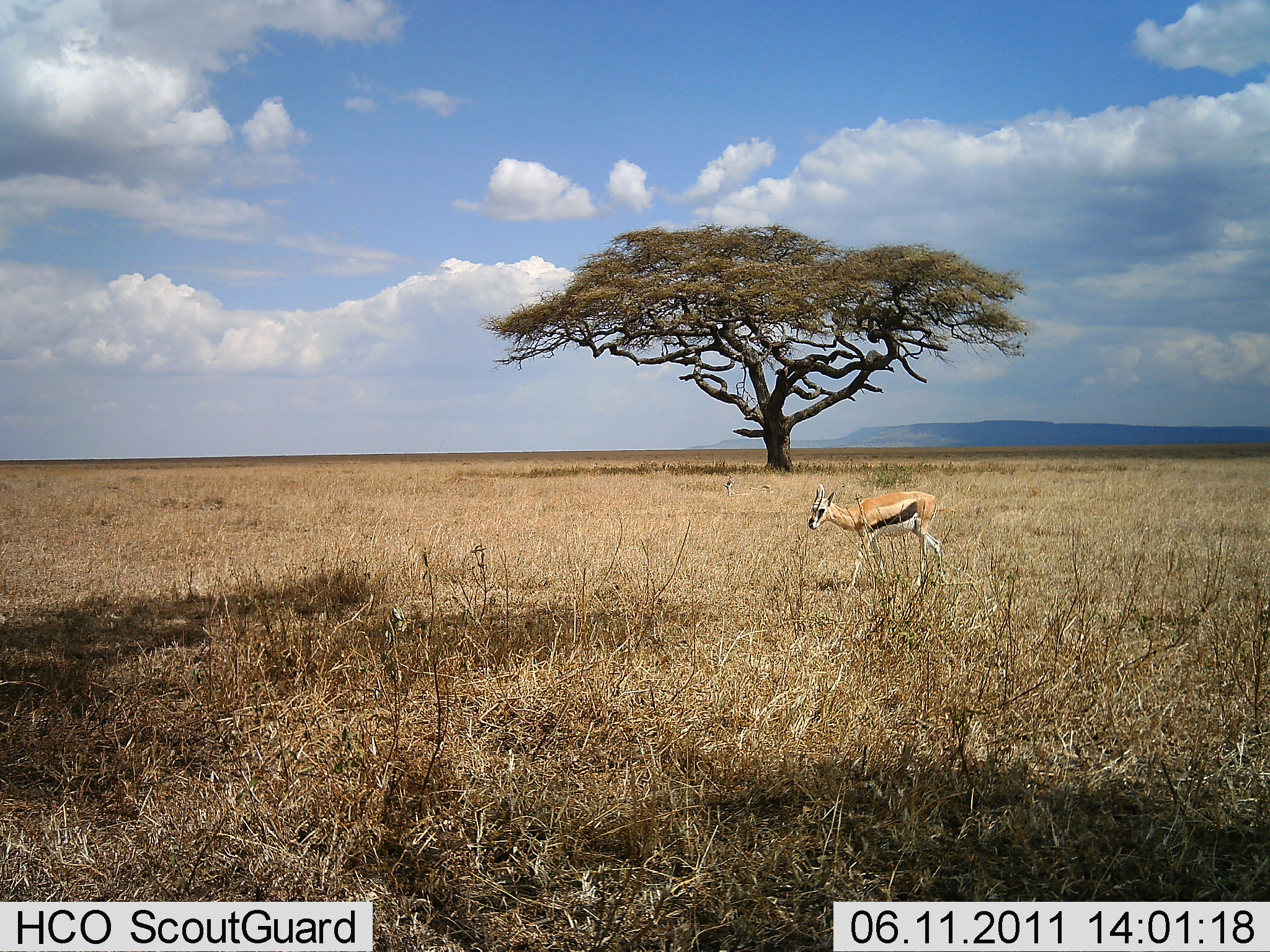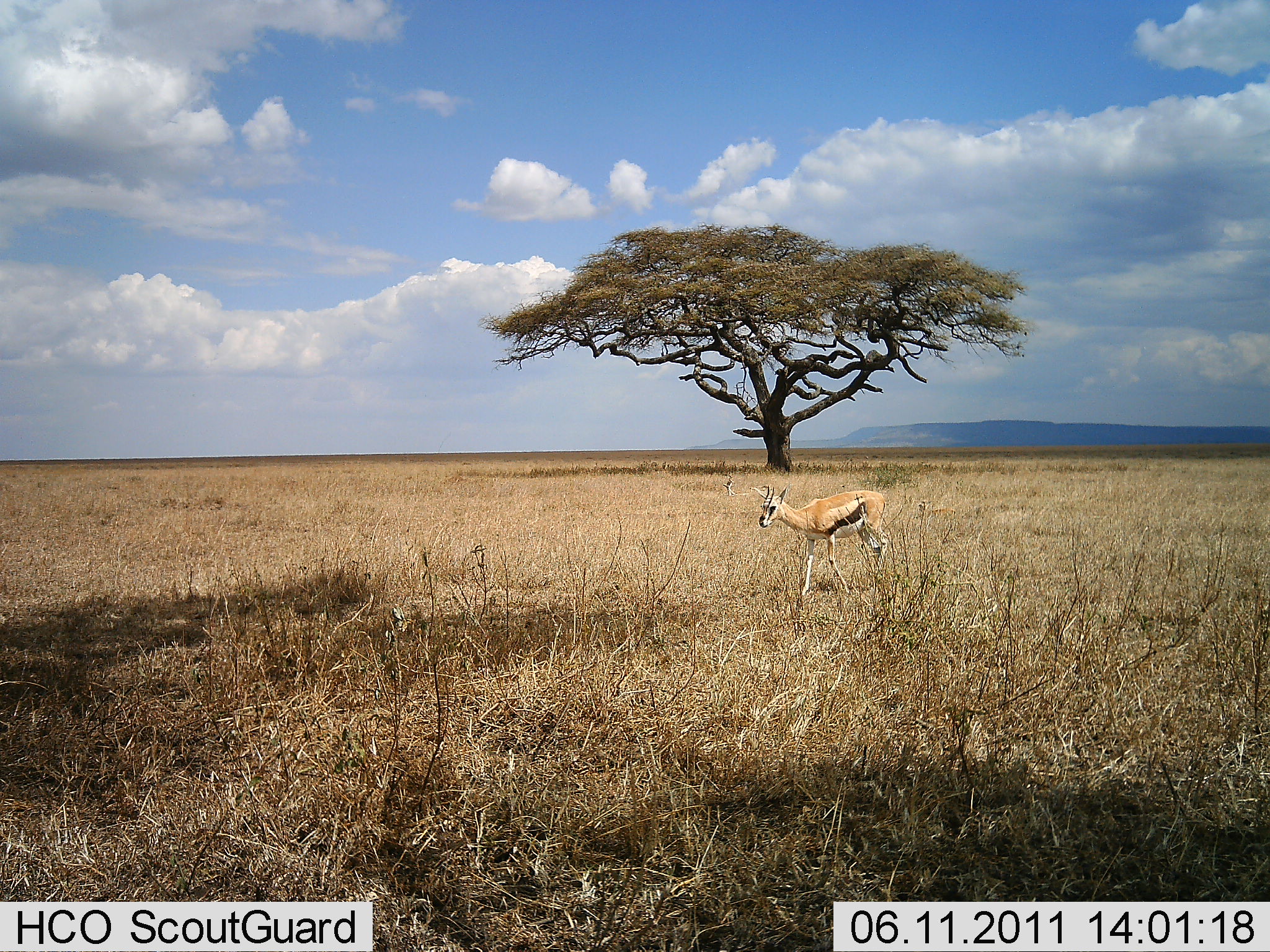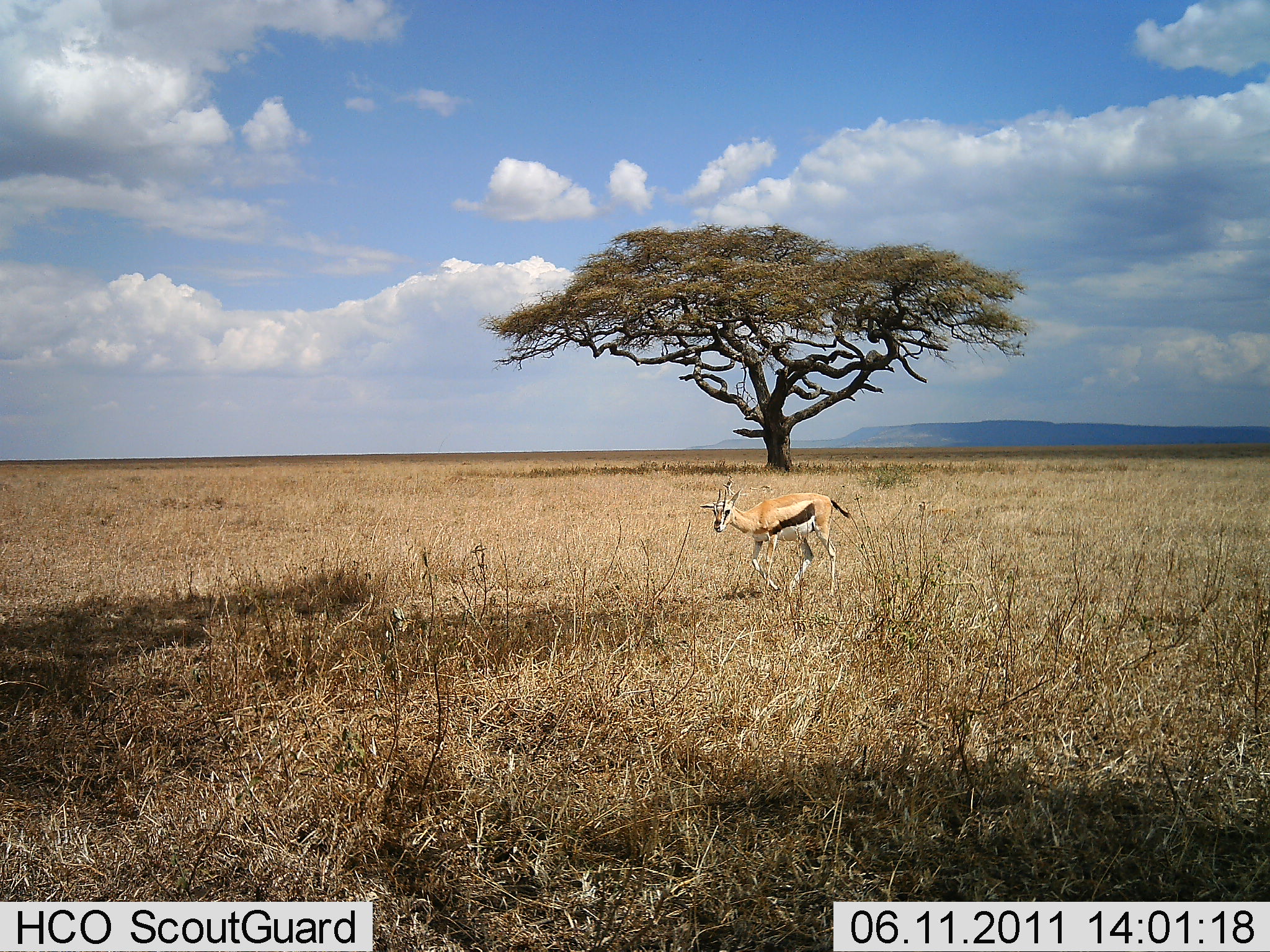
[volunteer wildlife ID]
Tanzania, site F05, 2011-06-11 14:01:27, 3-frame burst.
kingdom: Animalia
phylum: Chordata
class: Mammalia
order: Artiodactyla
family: Bovidae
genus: Eudorcas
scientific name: Eudorcas thomsonii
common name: thomson's gazelle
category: gazellethomsons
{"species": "gazellethomsons (thomson's gazelle) (Eudorcas thomsonii)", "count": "1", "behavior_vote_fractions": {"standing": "8%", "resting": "0%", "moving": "100%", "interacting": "0%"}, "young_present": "0%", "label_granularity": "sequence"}